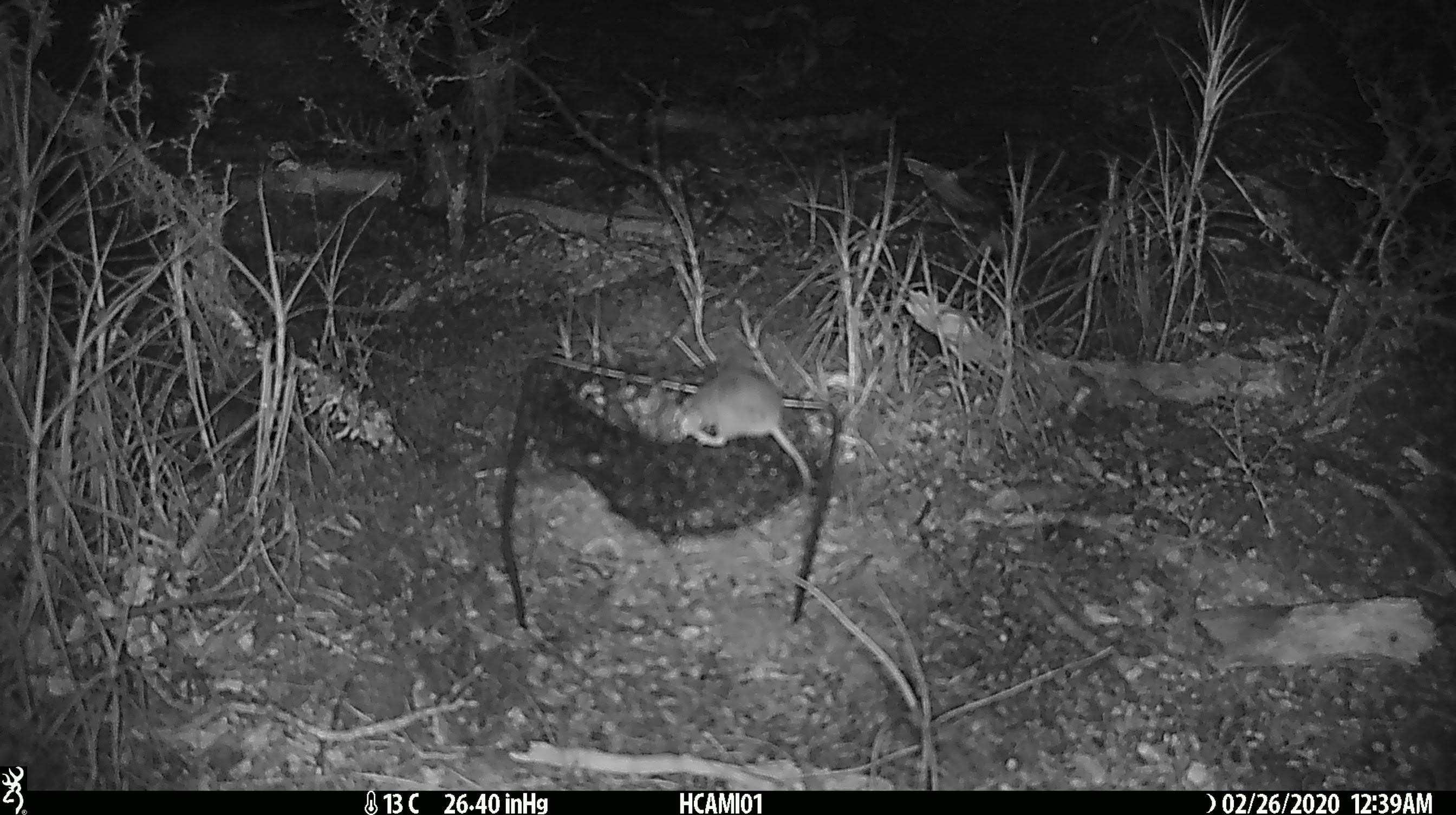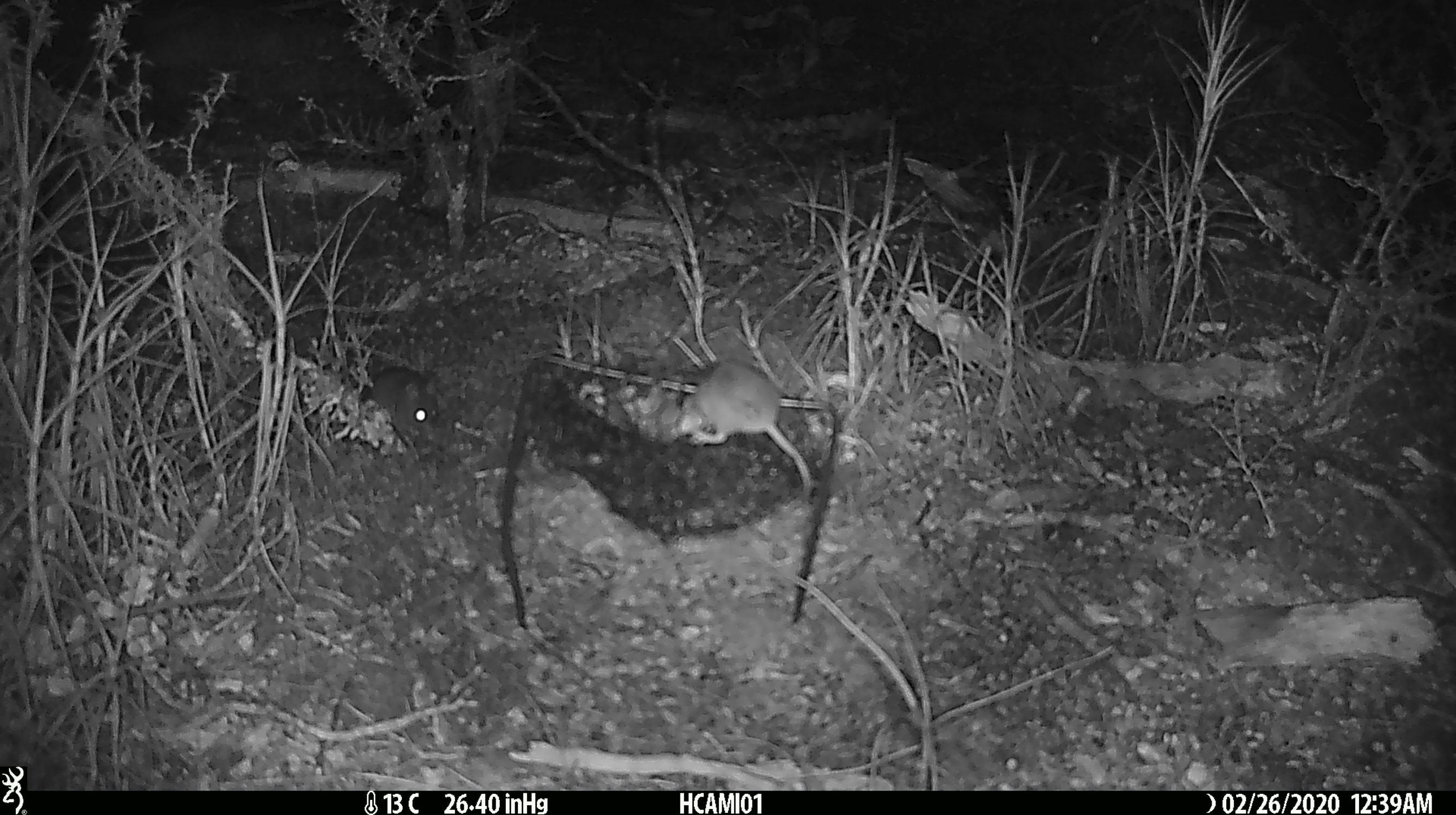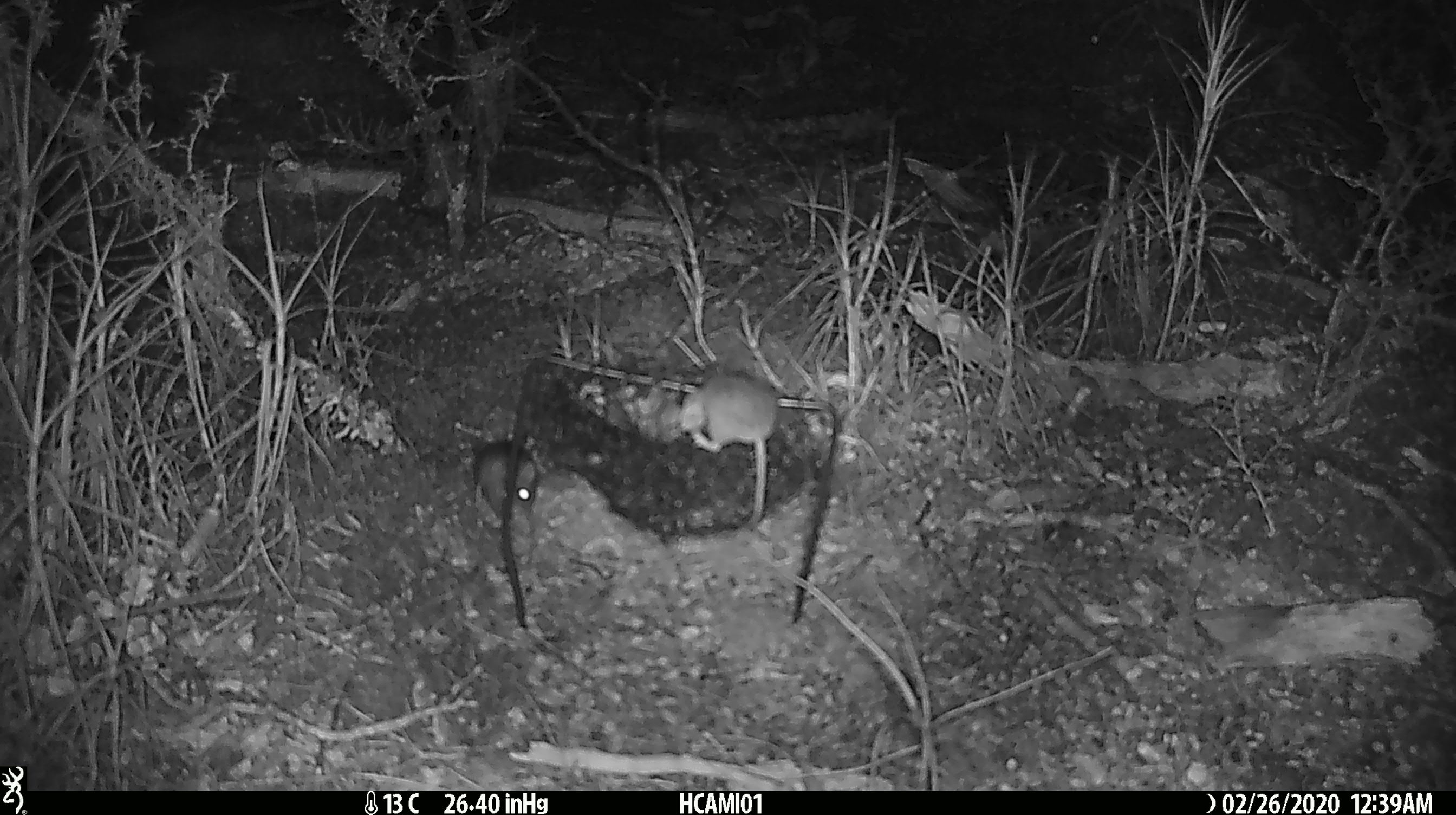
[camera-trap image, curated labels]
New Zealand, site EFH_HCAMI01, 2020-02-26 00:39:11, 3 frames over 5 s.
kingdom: Animalia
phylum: Chordata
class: Mammalia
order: Rodentia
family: Muridae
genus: Mus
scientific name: Mus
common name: mouse